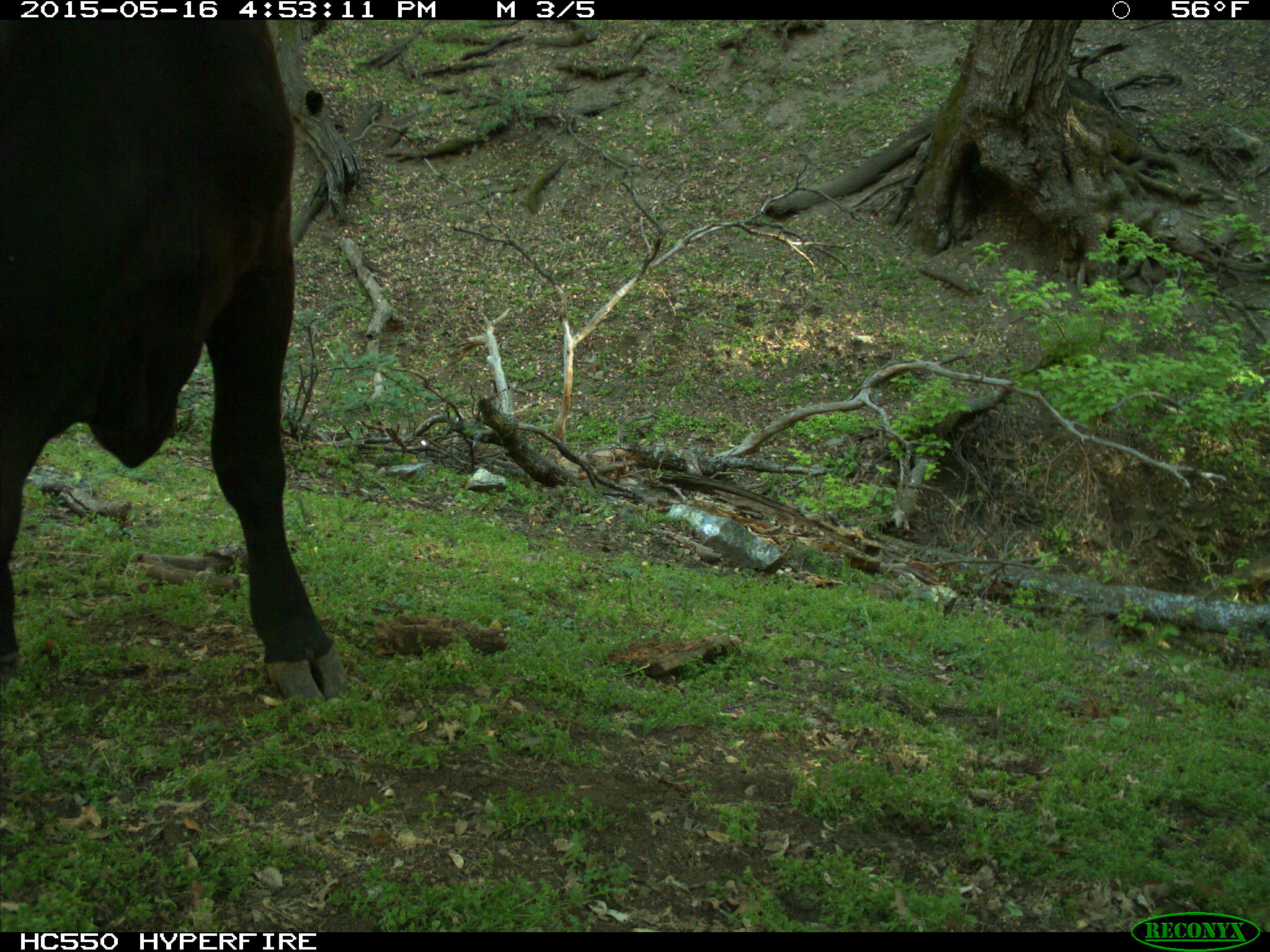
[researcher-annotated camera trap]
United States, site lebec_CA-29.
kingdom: Animalia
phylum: Chordata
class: Mammalia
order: Artiodactyla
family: Bovidae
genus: Bos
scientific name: Bos taurus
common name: domestic cow